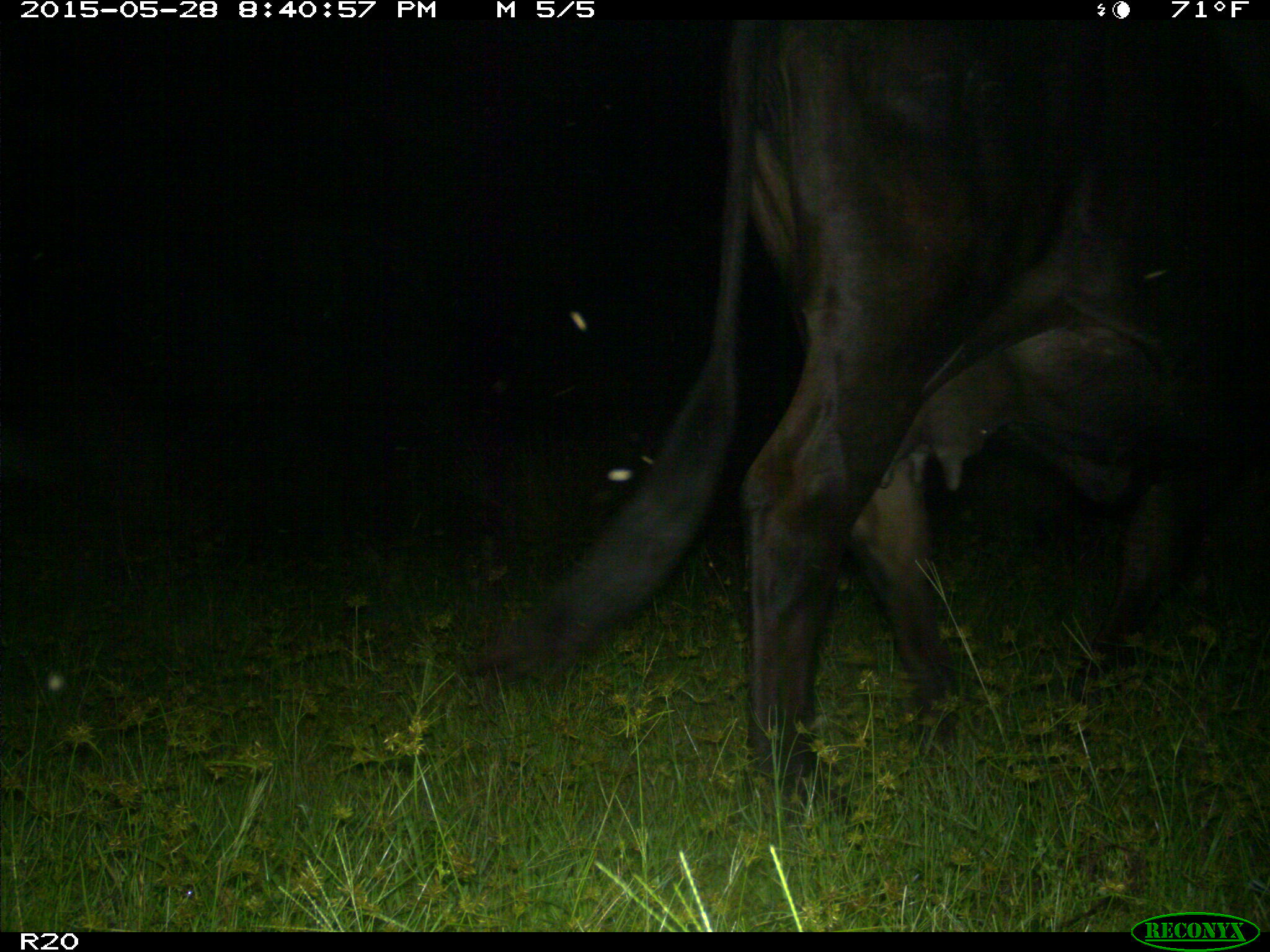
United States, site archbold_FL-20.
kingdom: Animalia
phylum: Chordata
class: Mammalia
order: Artiodactyla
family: Bovidae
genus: Bos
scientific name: Bos taurus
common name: domestic cow